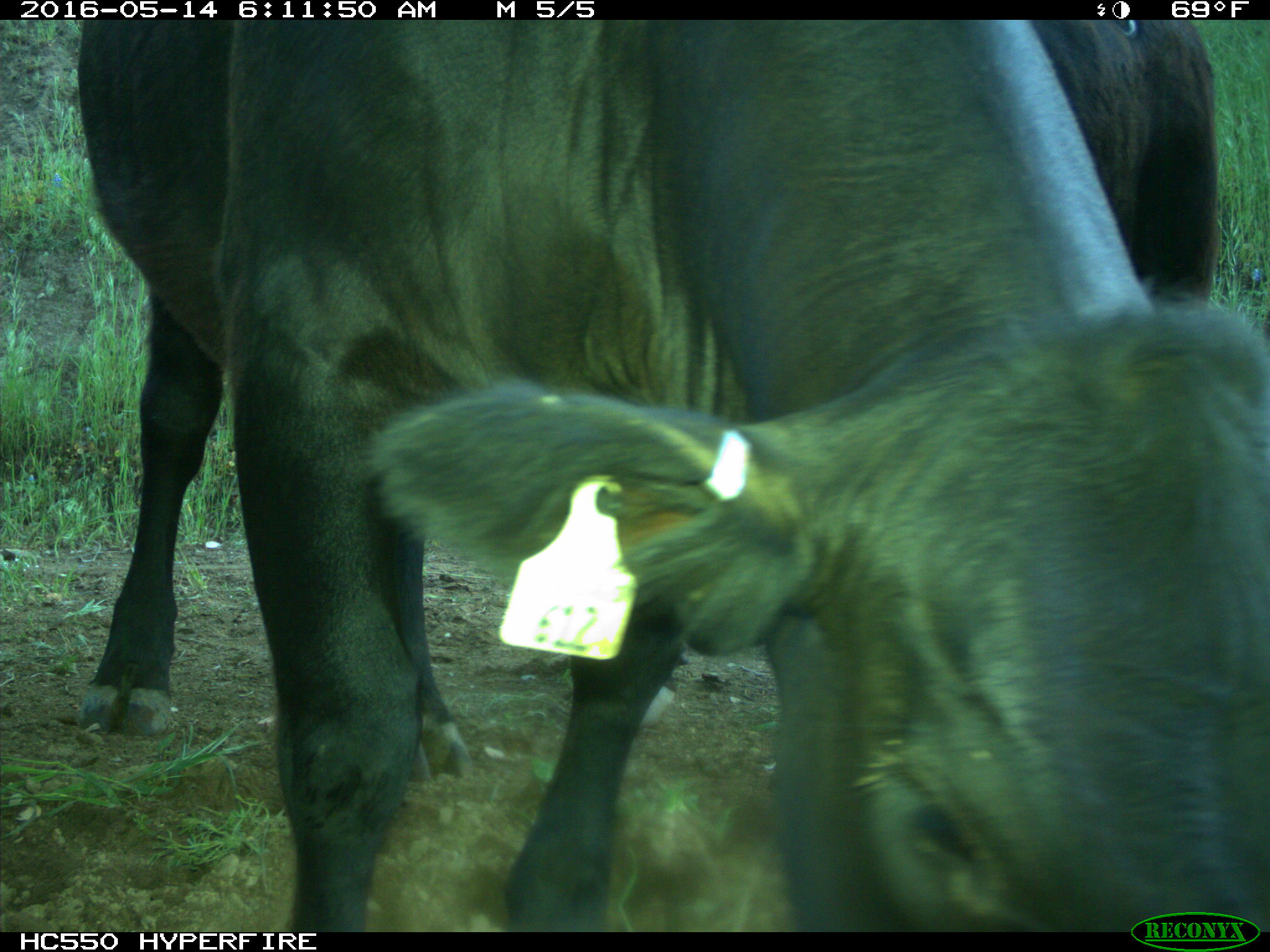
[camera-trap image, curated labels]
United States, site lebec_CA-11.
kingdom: Animalia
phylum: Chordata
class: Mammalia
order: Artiodactyla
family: Bovidae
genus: Bos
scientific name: Bos taurus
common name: domestic cow